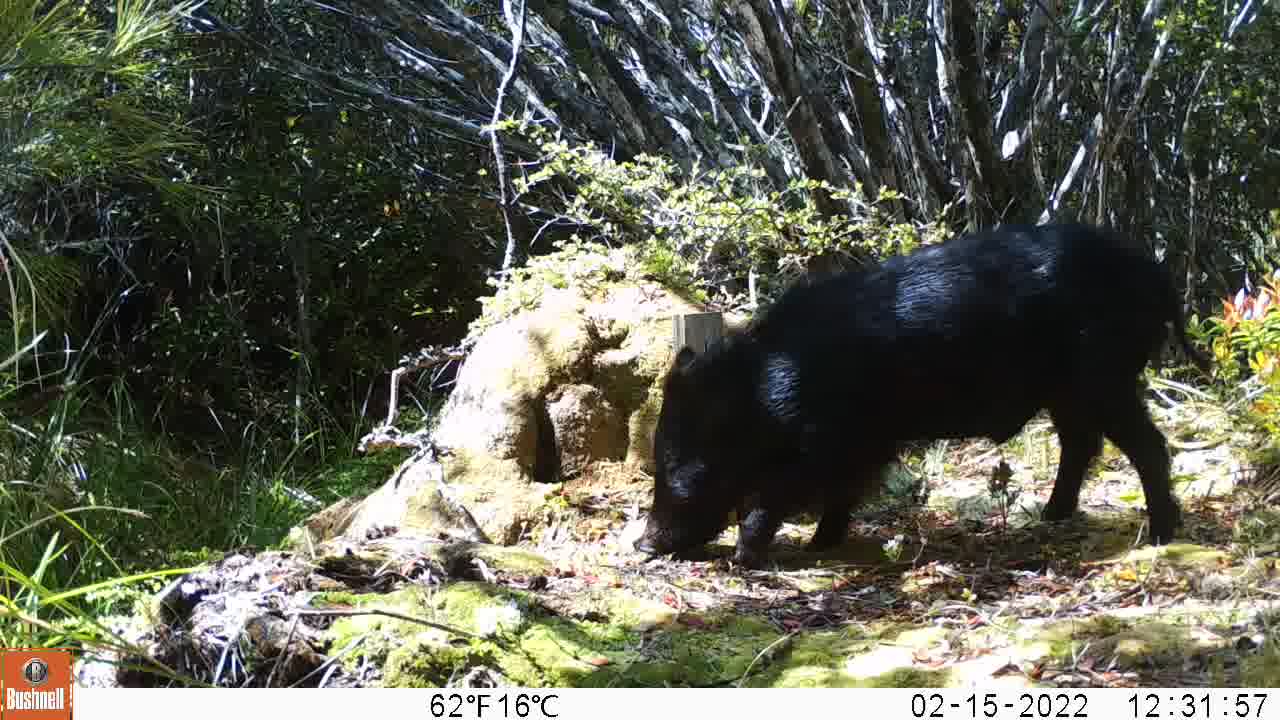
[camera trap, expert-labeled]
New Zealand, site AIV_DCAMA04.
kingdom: Animalia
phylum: Chordata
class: Mammalia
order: Artiodactyla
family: Suidae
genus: Sus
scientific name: Sus scrofa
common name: pig